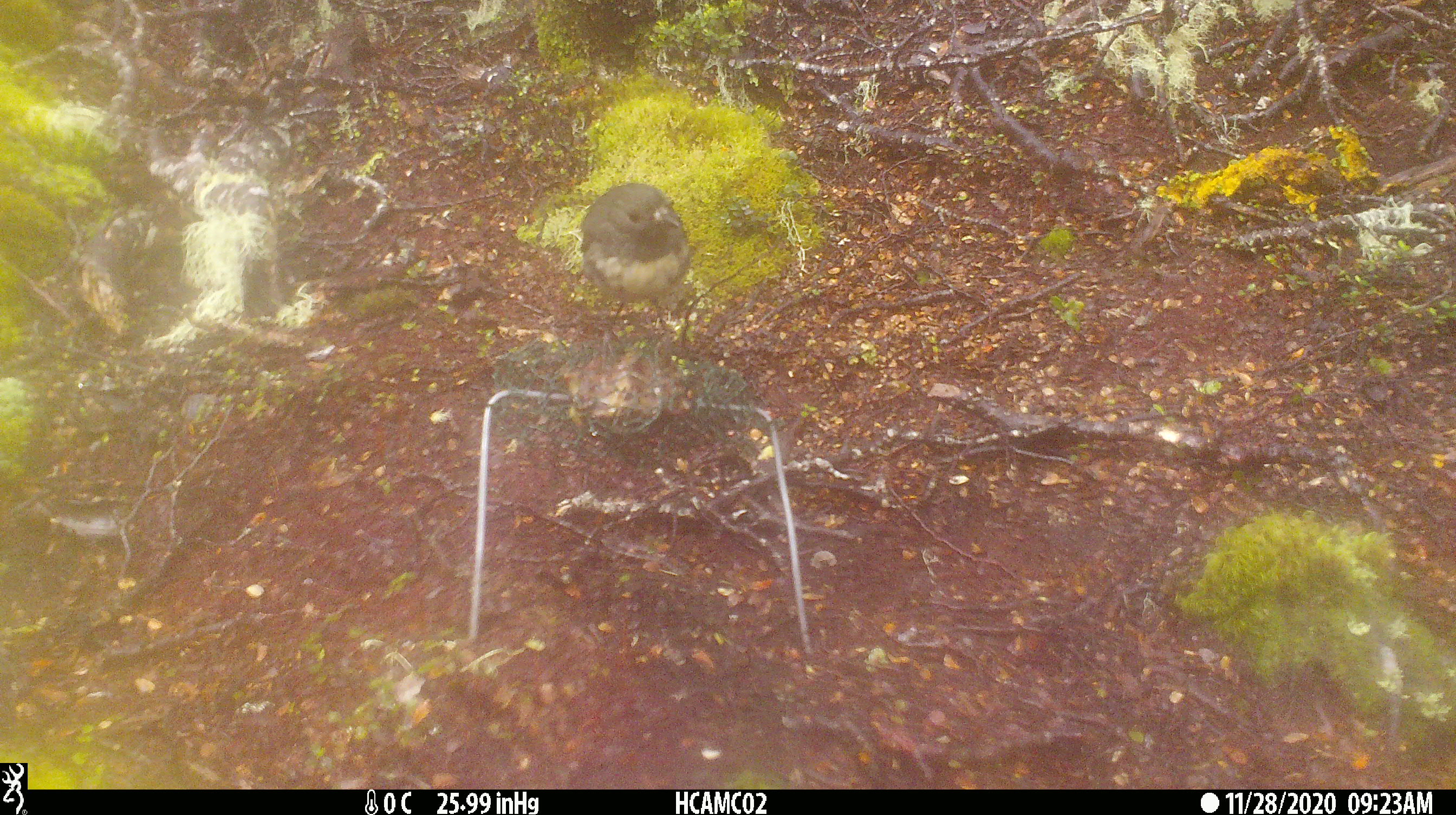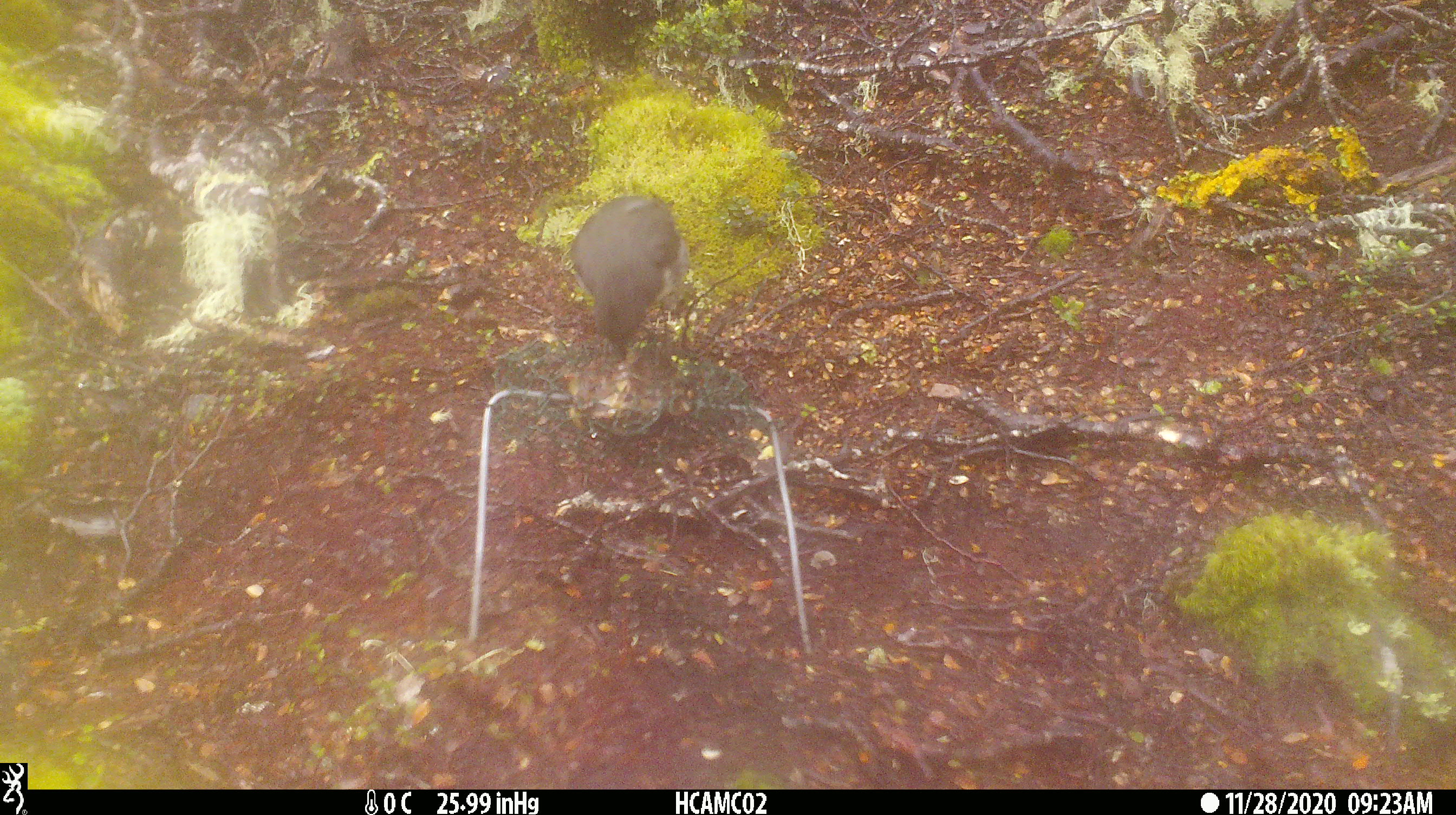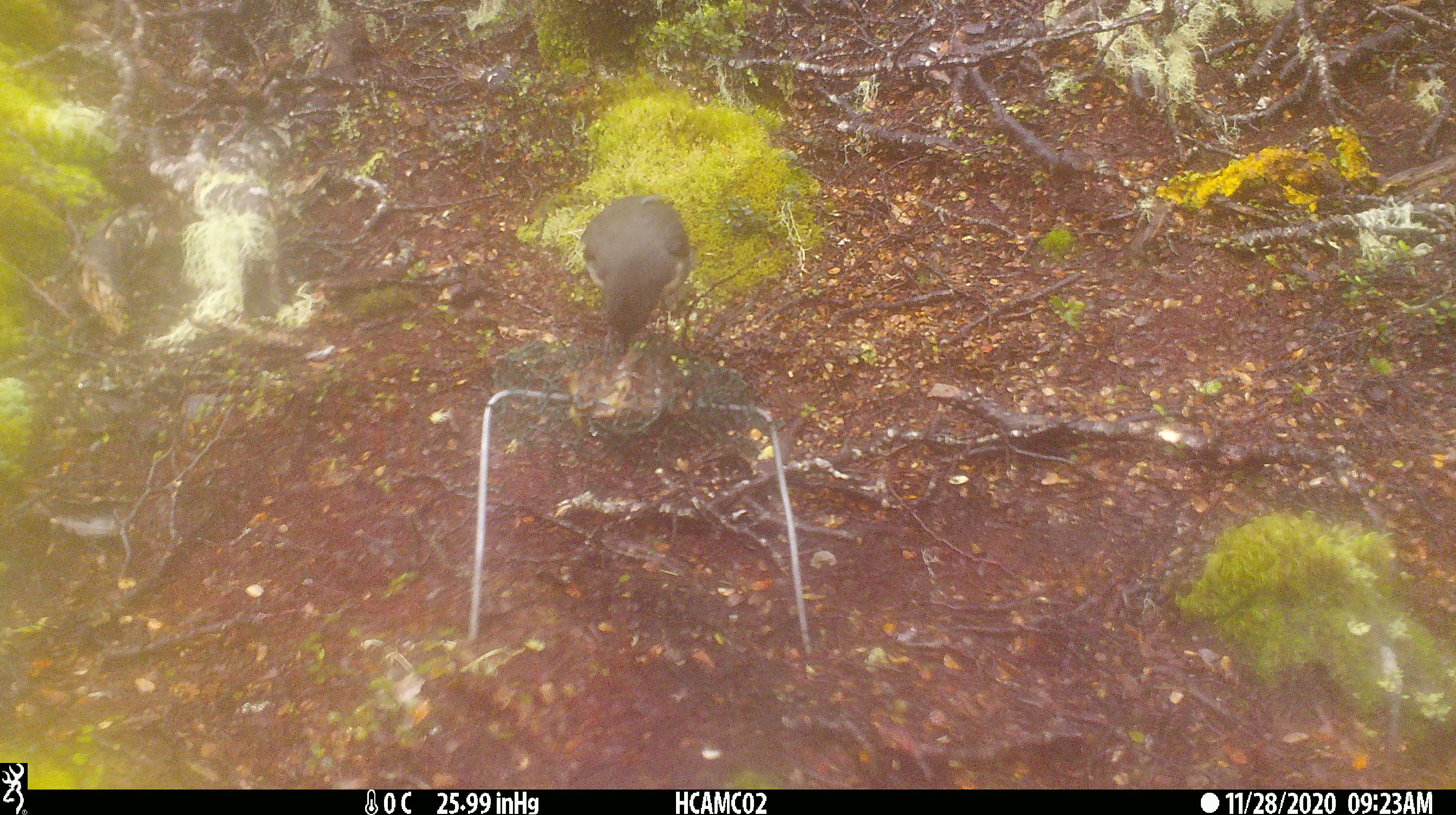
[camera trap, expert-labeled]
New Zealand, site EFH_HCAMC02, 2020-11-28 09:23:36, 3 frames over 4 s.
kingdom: Animalia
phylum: Chordata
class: Aves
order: Passeriformes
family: Petroicidae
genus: Petroica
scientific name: Petroica australis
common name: new zealand robin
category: robin